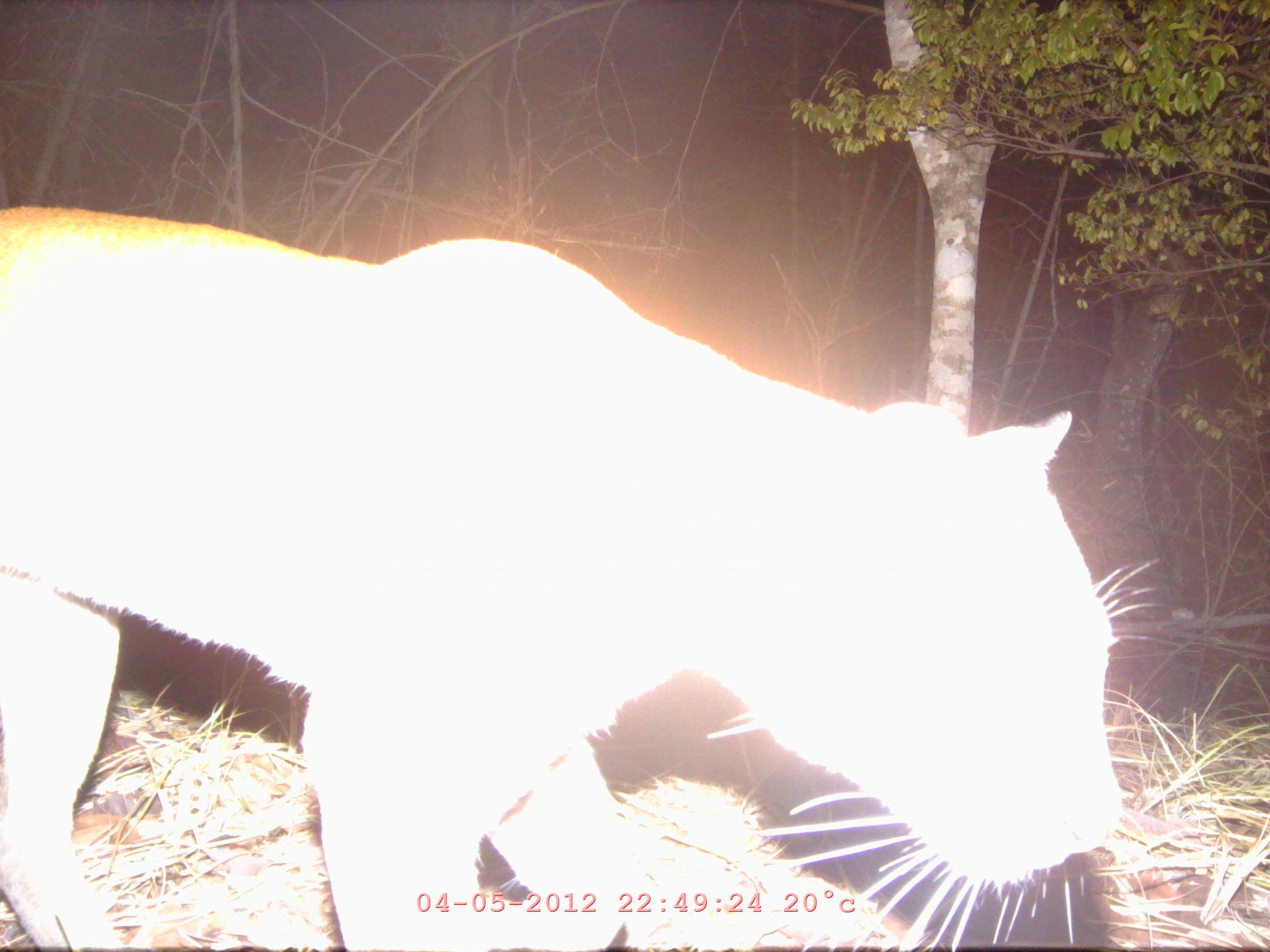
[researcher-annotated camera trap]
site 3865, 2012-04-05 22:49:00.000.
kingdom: Animalia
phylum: Chordata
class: Mammalia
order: Carnivora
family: Felidae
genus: Catopuma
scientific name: Catopuma temminckii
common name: asian golden cat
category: pardofelis temminckii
Pardofelis temminckii (asian golden cat) (Catopuma temminckii), count 1.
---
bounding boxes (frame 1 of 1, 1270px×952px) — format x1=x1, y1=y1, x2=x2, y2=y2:
pardofelis temminckii: x1=0, y1=198, x2=1182, y2=948